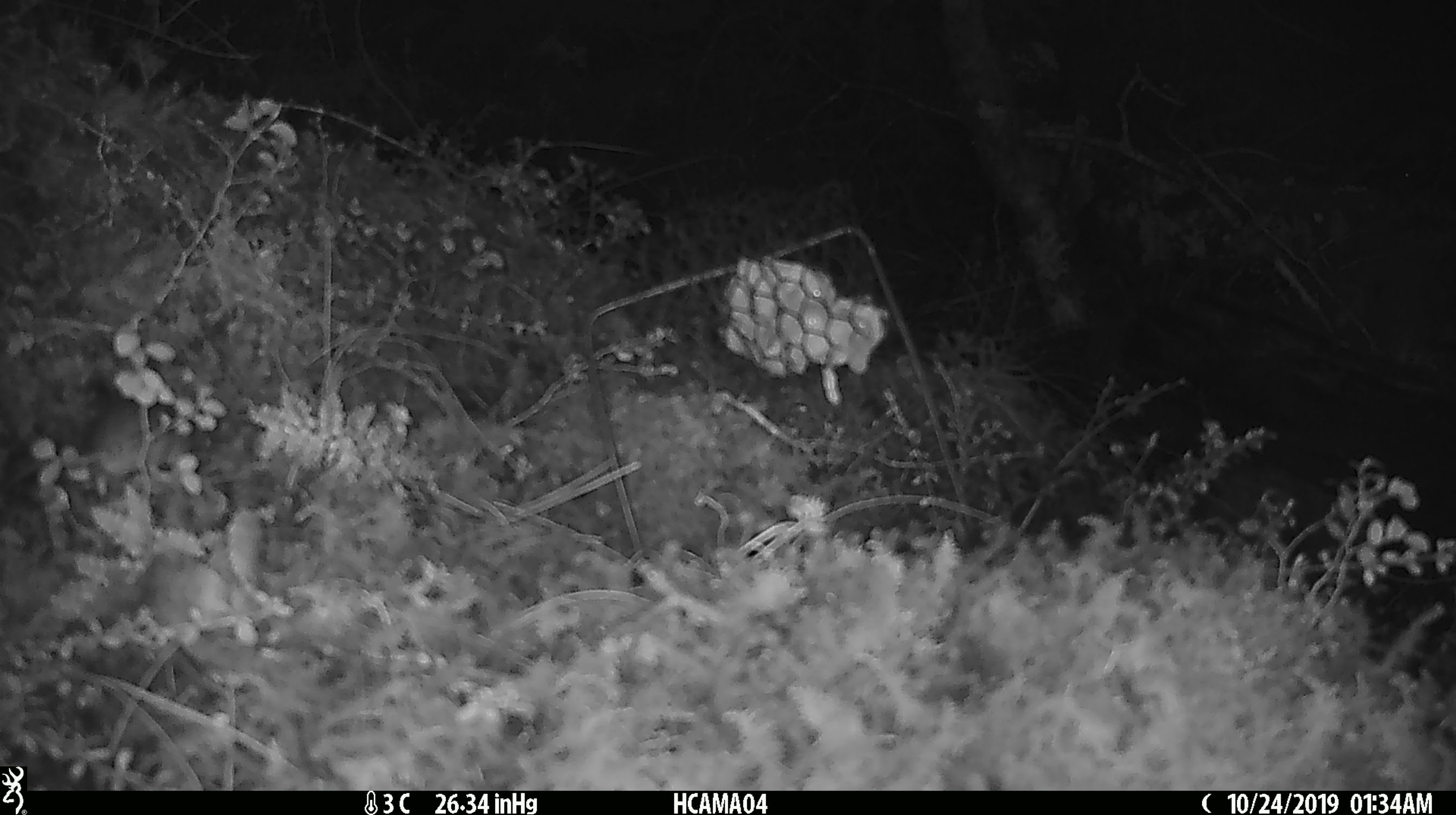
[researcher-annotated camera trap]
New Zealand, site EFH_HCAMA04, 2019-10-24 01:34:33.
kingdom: Animalia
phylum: Chordata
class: Mammalia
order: Rodentia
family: Muridae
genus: Mus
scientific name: Mus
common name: mouse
Mouse (Mus).